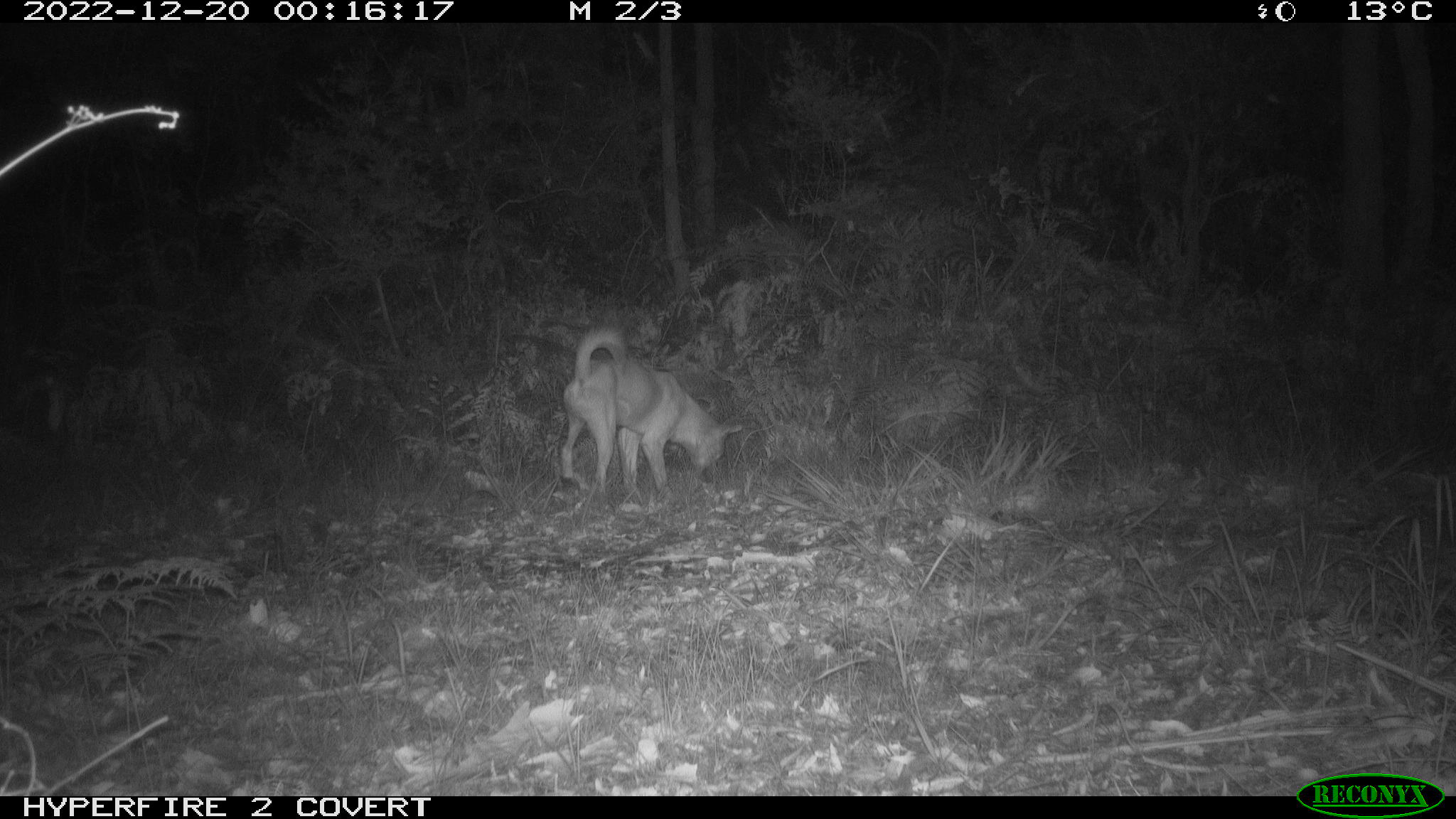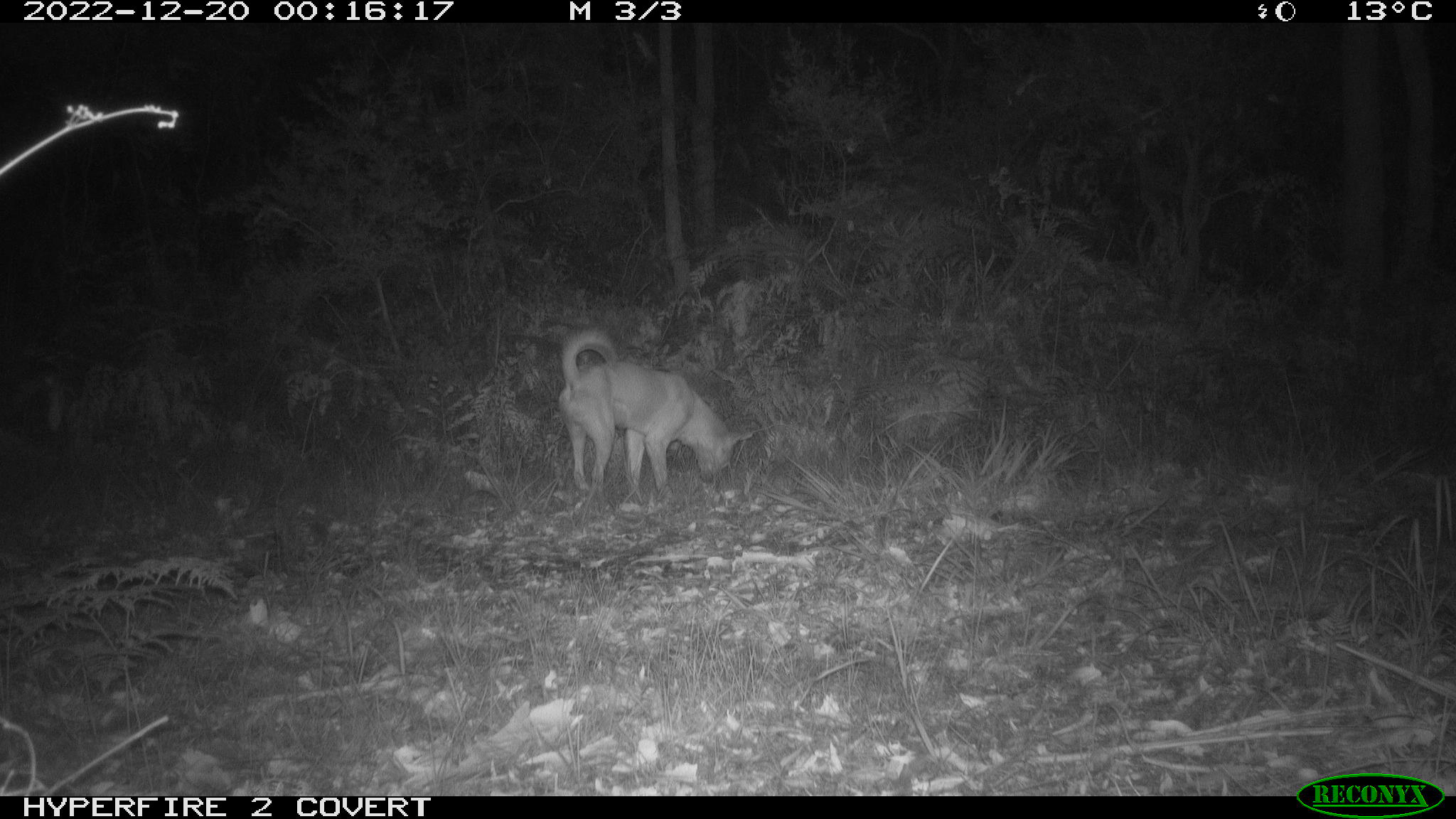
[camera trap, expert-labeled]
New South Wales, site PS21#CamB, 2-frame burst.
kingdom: Animalia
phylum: Chordata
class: Mammalia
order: Carnivora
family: Canidae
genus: Canis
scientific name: Canis familiaris dingo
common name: dingo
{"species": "dingo (Canis familiaris dingo)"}